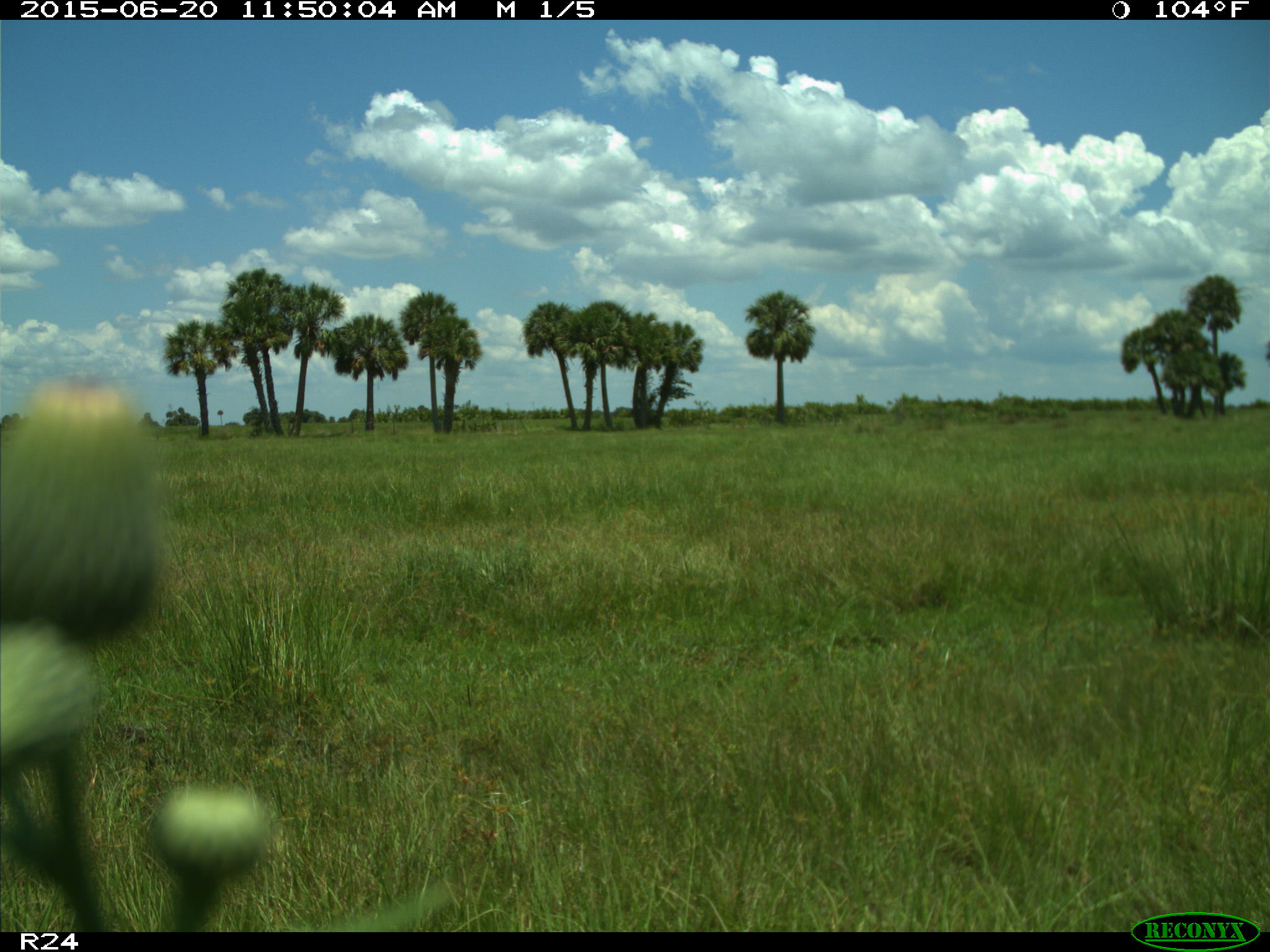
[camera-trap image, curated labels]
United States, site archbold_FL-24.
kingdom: Animalia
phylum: Chordata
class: Mammalia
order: Artiodactyla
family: Bovidae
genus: Bos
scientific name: Bos taurus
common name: domestic cow